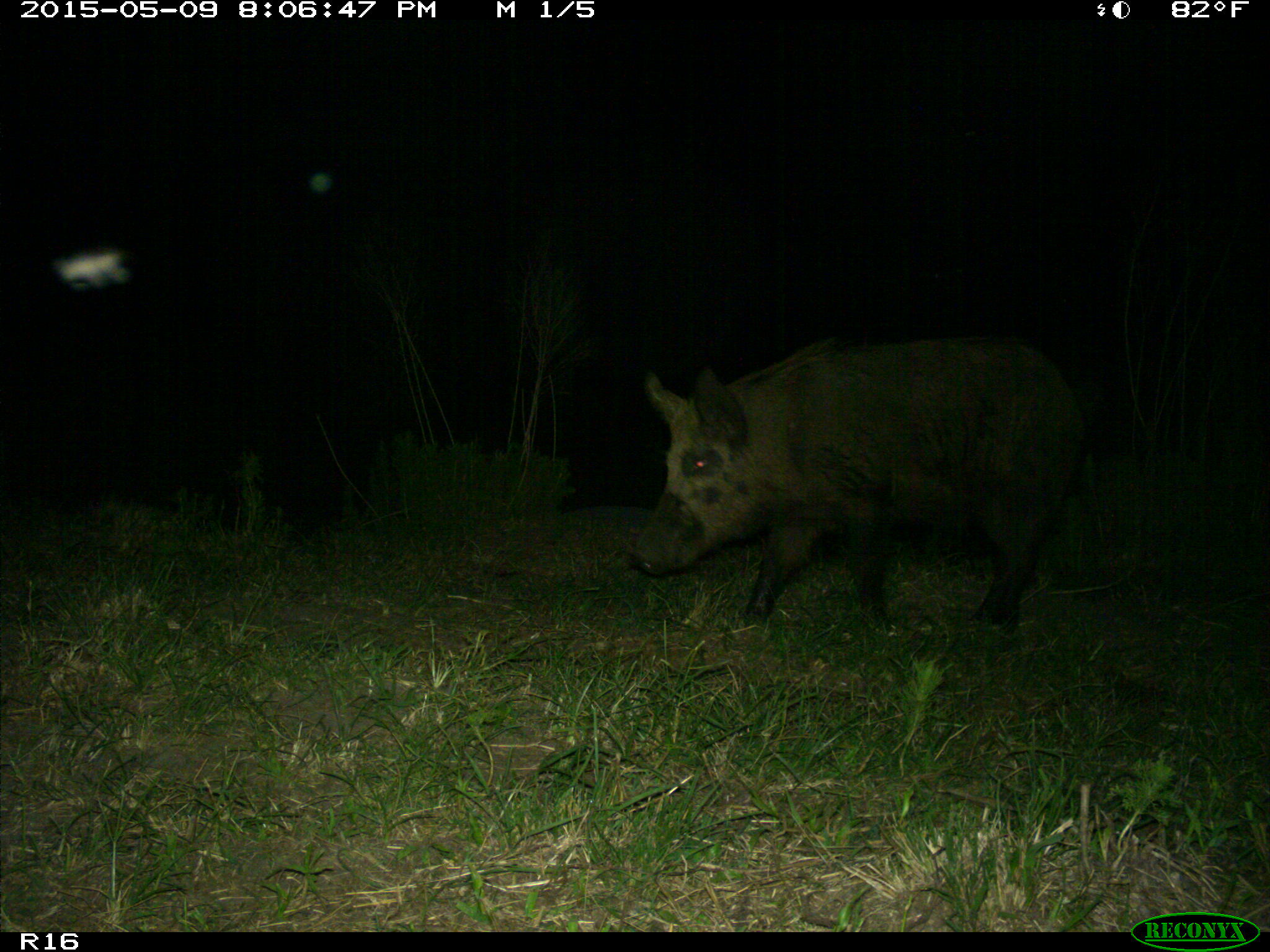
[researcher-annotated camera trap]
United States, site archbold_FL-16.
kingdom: Animalia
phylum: Chordata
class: Mammalia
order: Artiodactyla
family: Suidae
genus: Sus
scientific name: Sus scrofa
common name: wild boar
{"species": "Sus scrofa (wild boar)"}